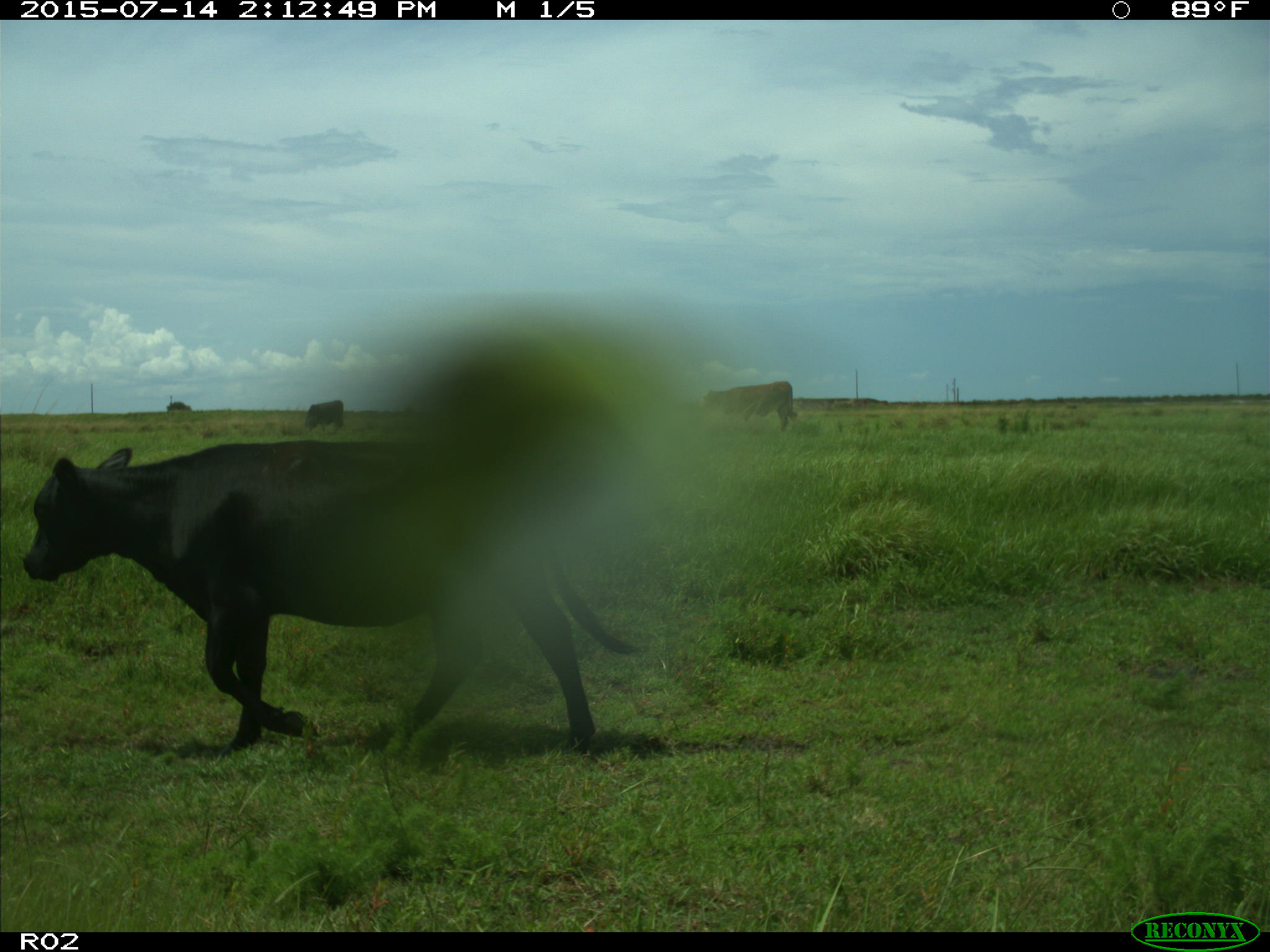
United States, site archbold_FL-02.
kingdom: Animalia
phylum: Chordata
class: Mammalia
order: Artiodactyla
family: Bovidae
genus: Bos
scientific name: Bos taurus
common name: domestic cow